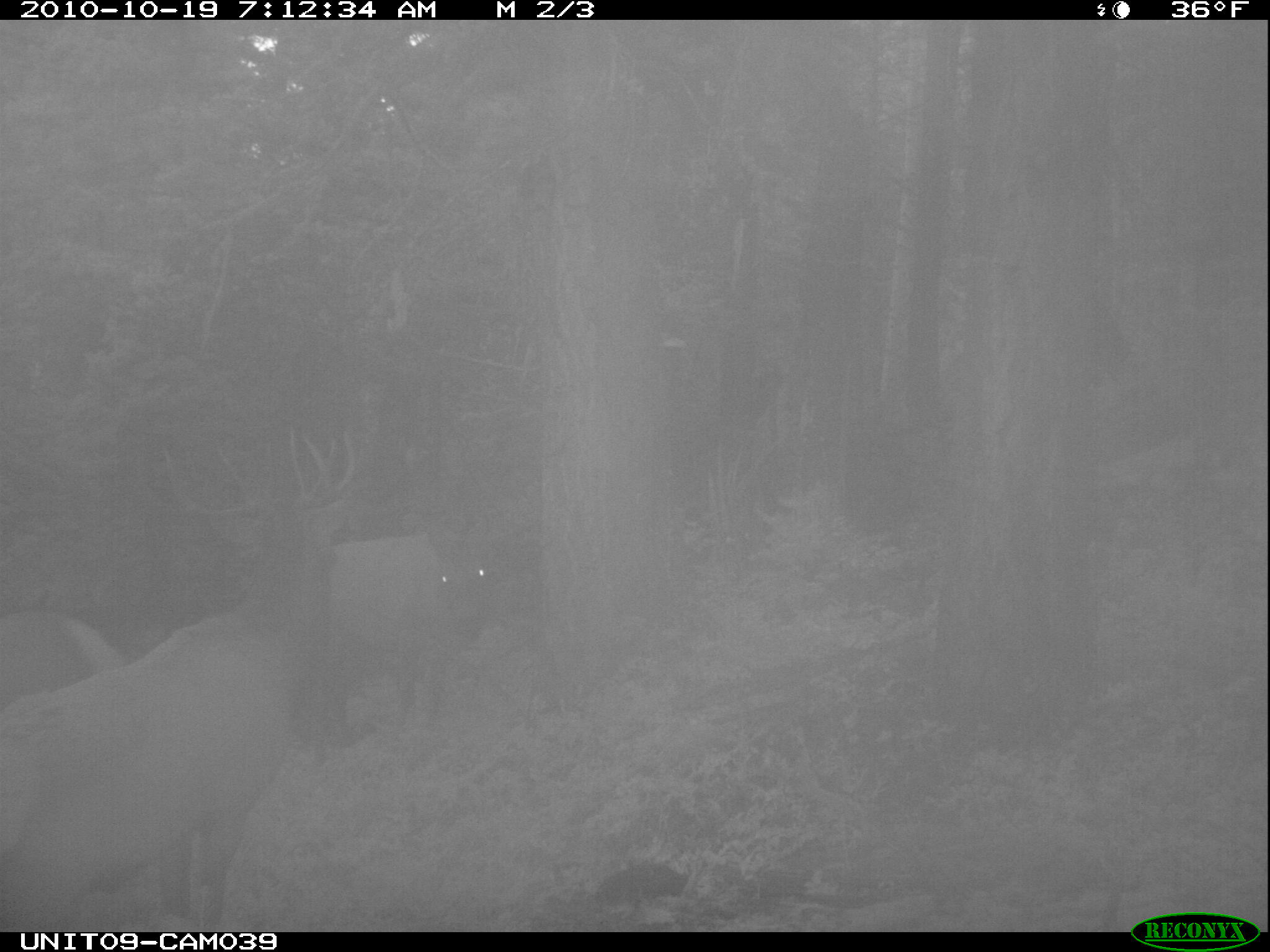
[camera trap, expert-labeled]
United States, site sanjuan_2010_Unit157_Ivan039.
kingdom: Animalia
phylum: Chordata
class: Mammalia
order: Artiodactyla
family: Cervidae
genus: Cervus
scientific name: Cervus elaphus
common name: red deer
Cervus elaphus (red deer).